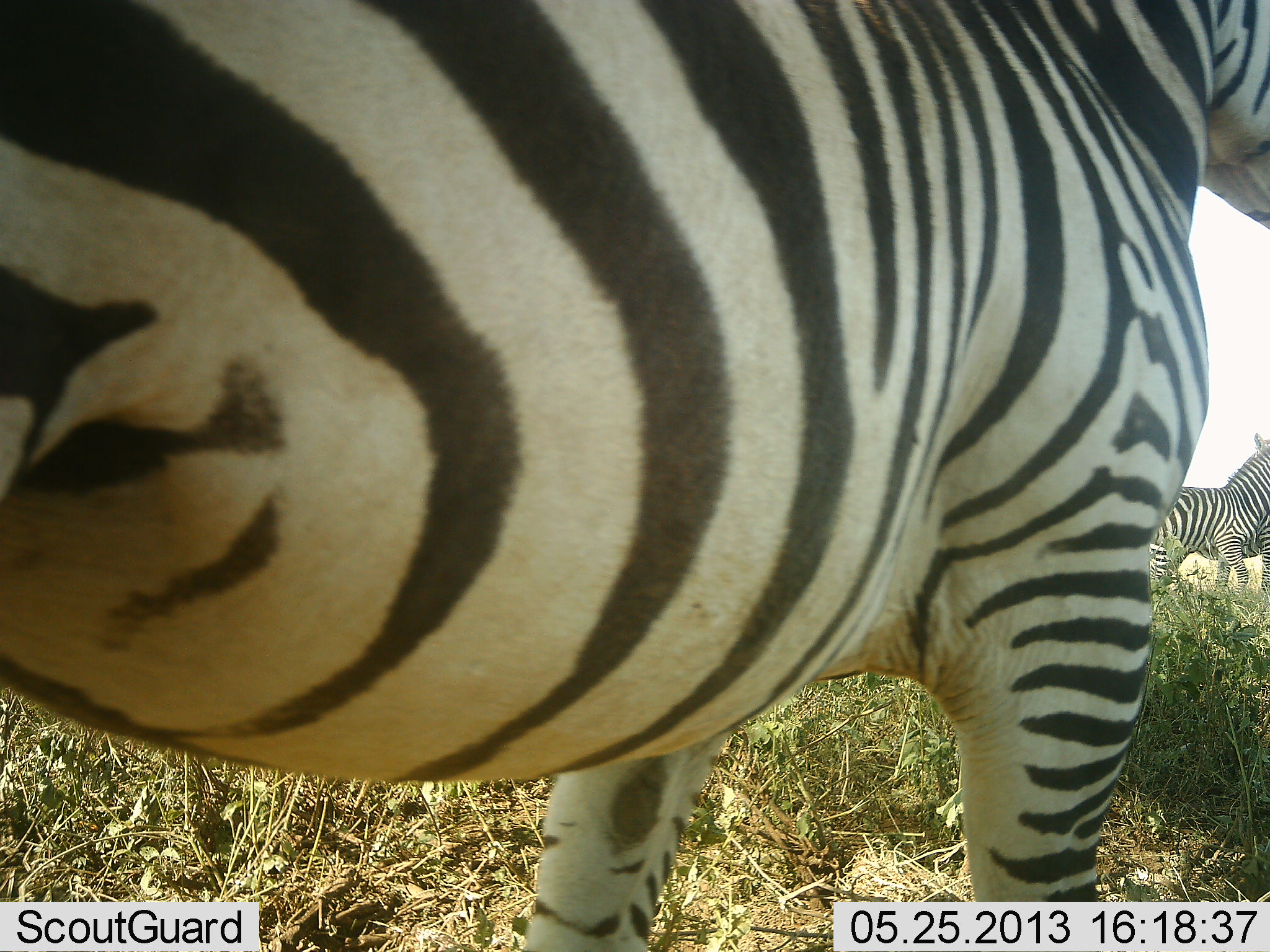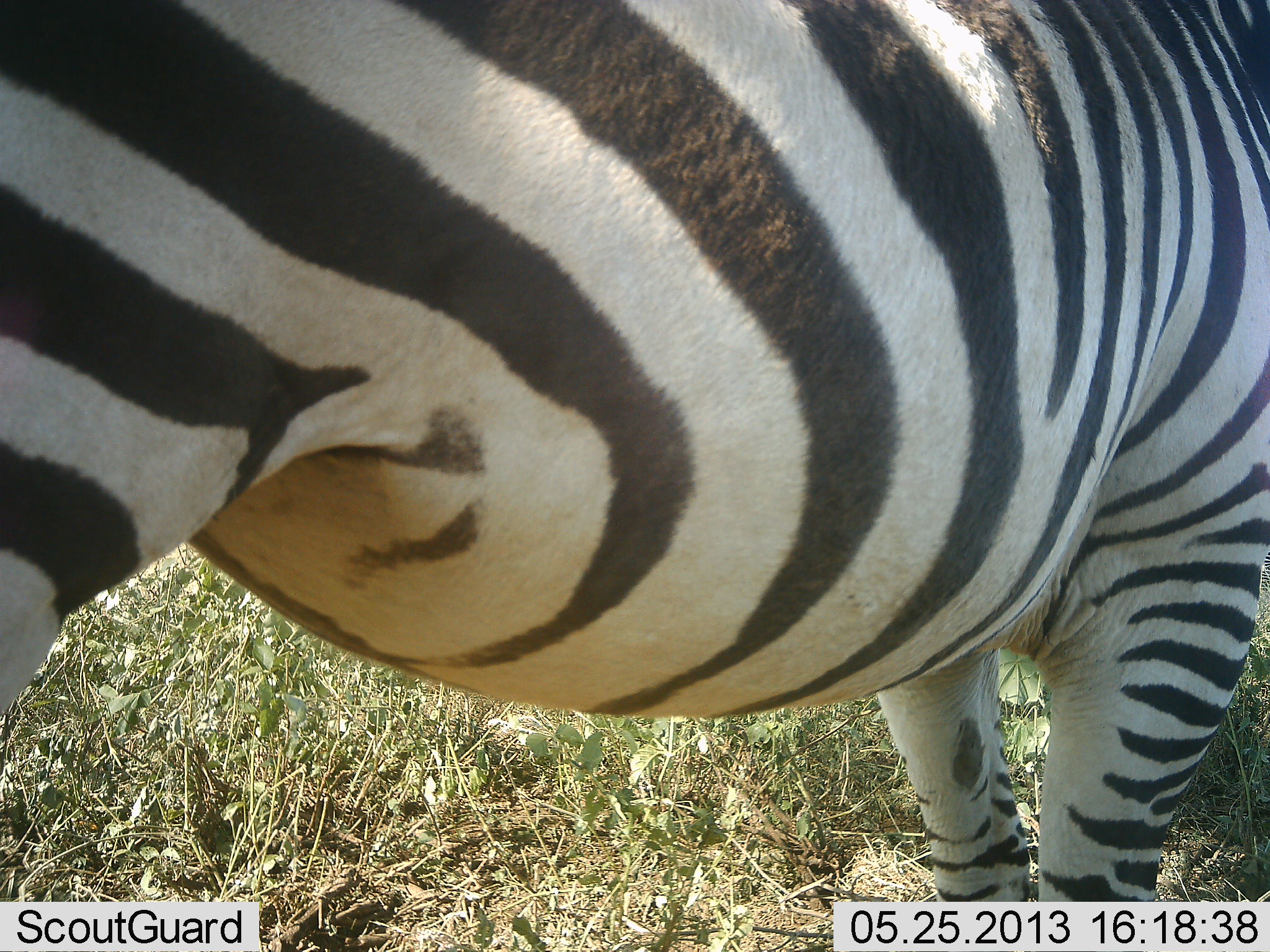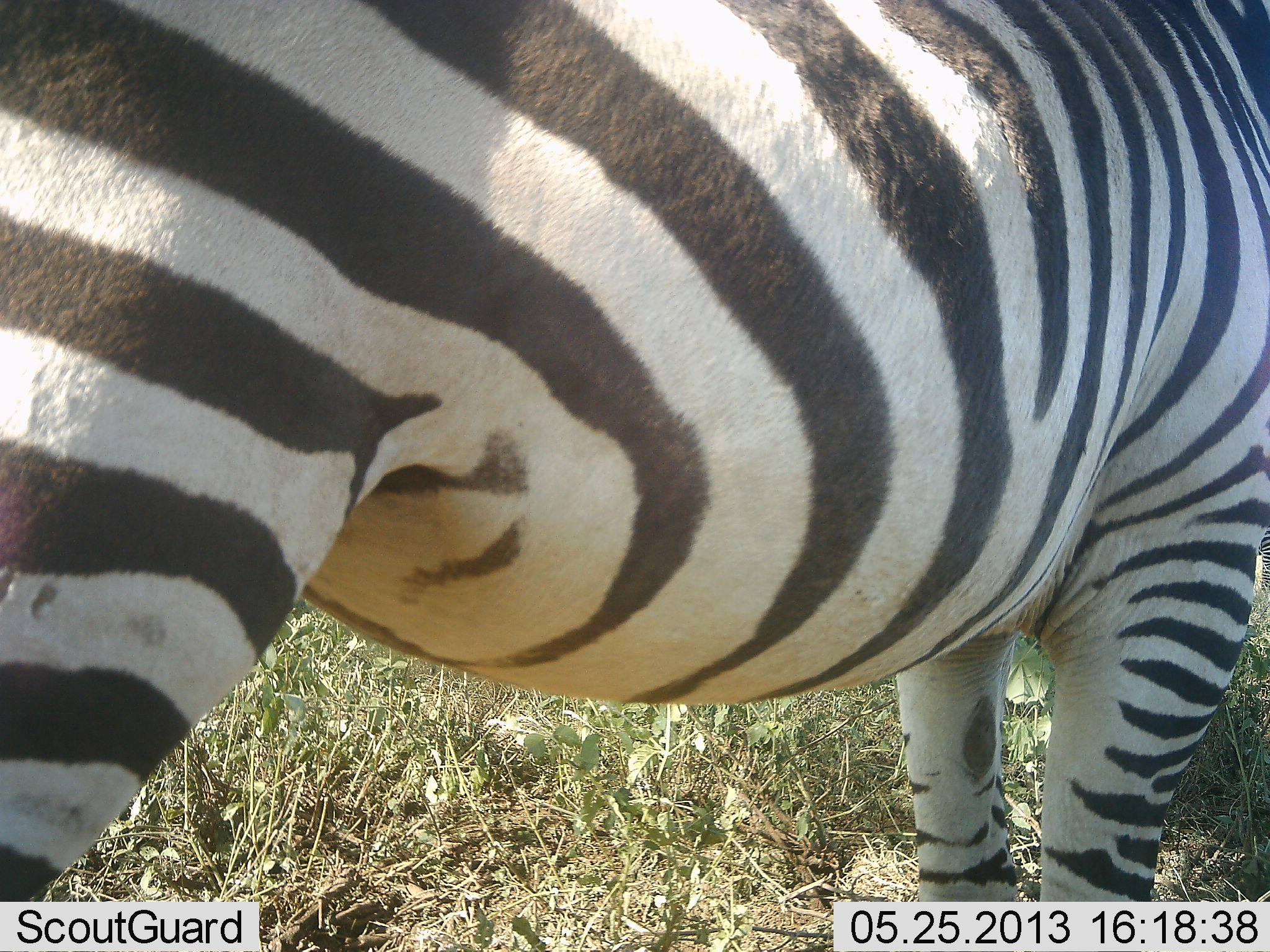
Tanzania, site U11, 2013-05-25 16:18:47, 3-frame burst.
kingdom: Animalia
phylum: Chordata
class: Mammalia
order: Perissodactyla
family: Equidae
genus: Equus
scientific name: Equus quagga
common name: plains zebra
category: zebra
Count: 3.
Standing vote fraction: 64%.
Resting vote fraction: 0%.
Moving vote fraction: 56%.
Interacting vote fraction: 0%.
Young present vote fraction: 0%.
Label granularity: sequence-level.